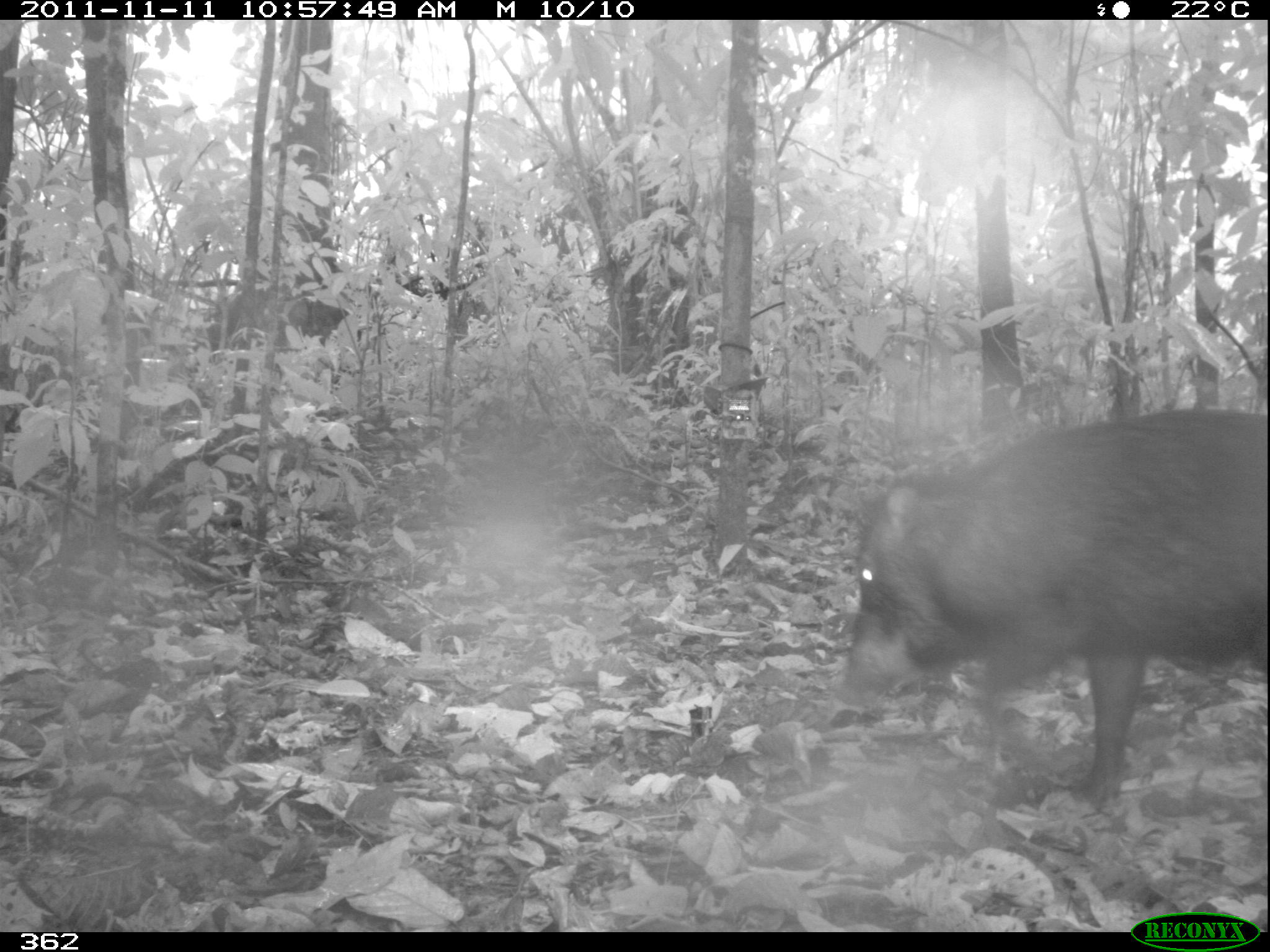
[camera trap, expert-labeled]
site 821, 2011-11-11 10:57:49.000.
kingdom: Animalia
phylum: Chordata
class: Mammalia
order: Artiodactyla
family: Tayassuidae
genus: Tayassu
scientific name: Tayassu pecari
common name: white-lipped peccary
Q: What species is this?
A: Tayassu pecari (white-lipped peccary).